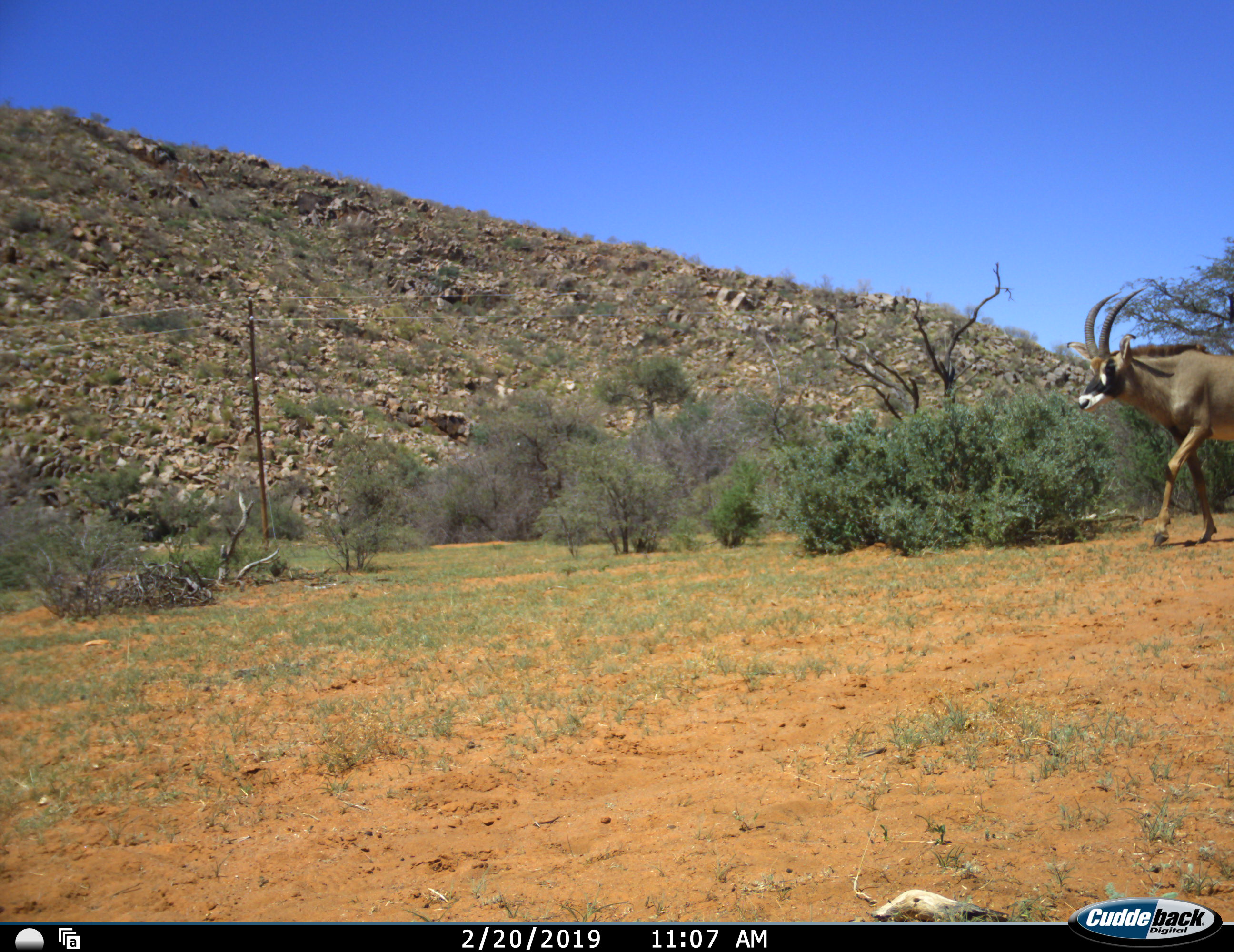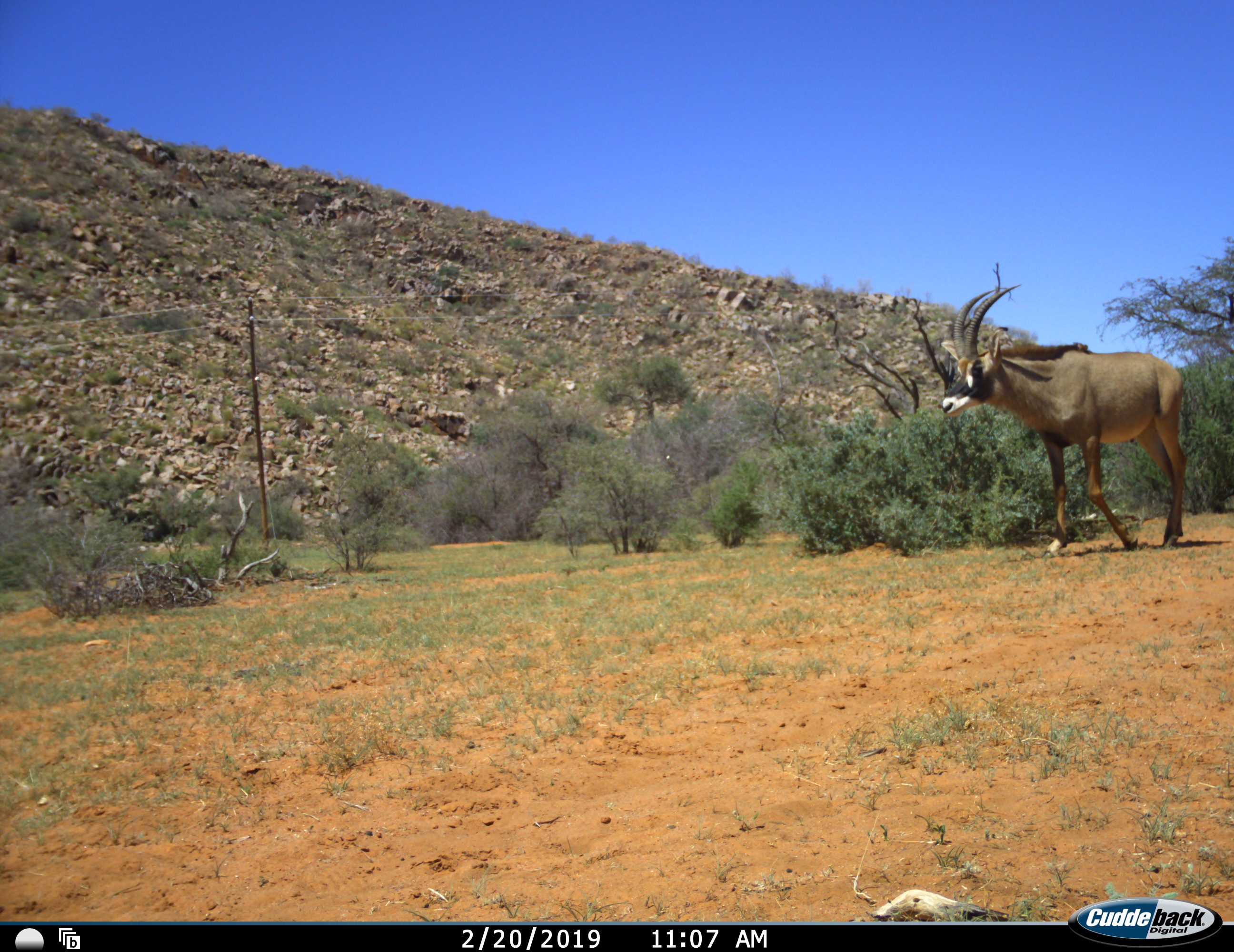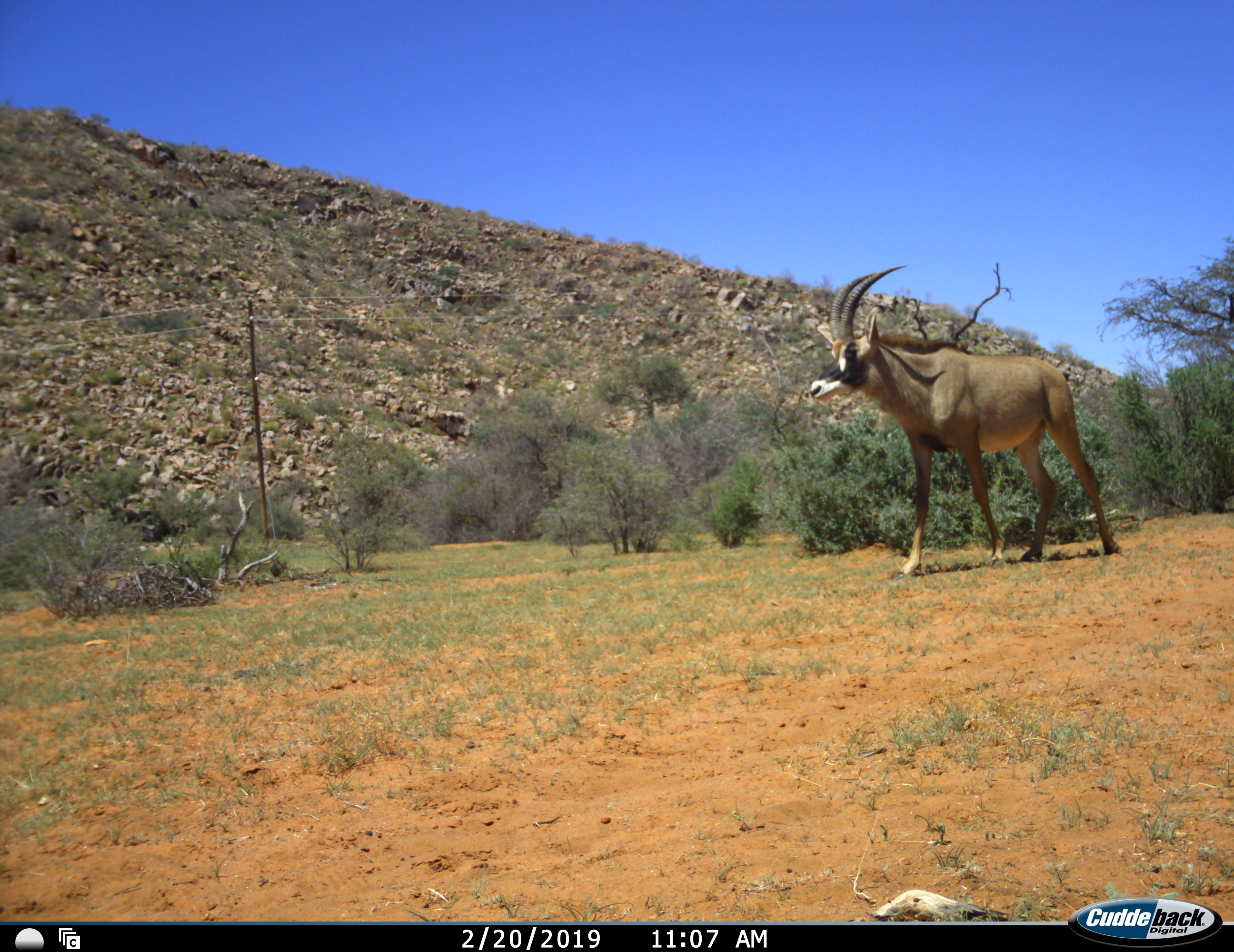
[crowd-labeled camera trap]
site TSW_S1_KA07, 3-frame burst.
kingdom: Animalia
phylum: Chordata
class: Mammalia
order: Artiodactyla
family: Bovidae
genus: Hippotragus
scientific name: Hippotragus equinus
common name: roan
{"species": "roan (Hippotragus equinus)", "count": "1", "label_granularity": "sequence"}